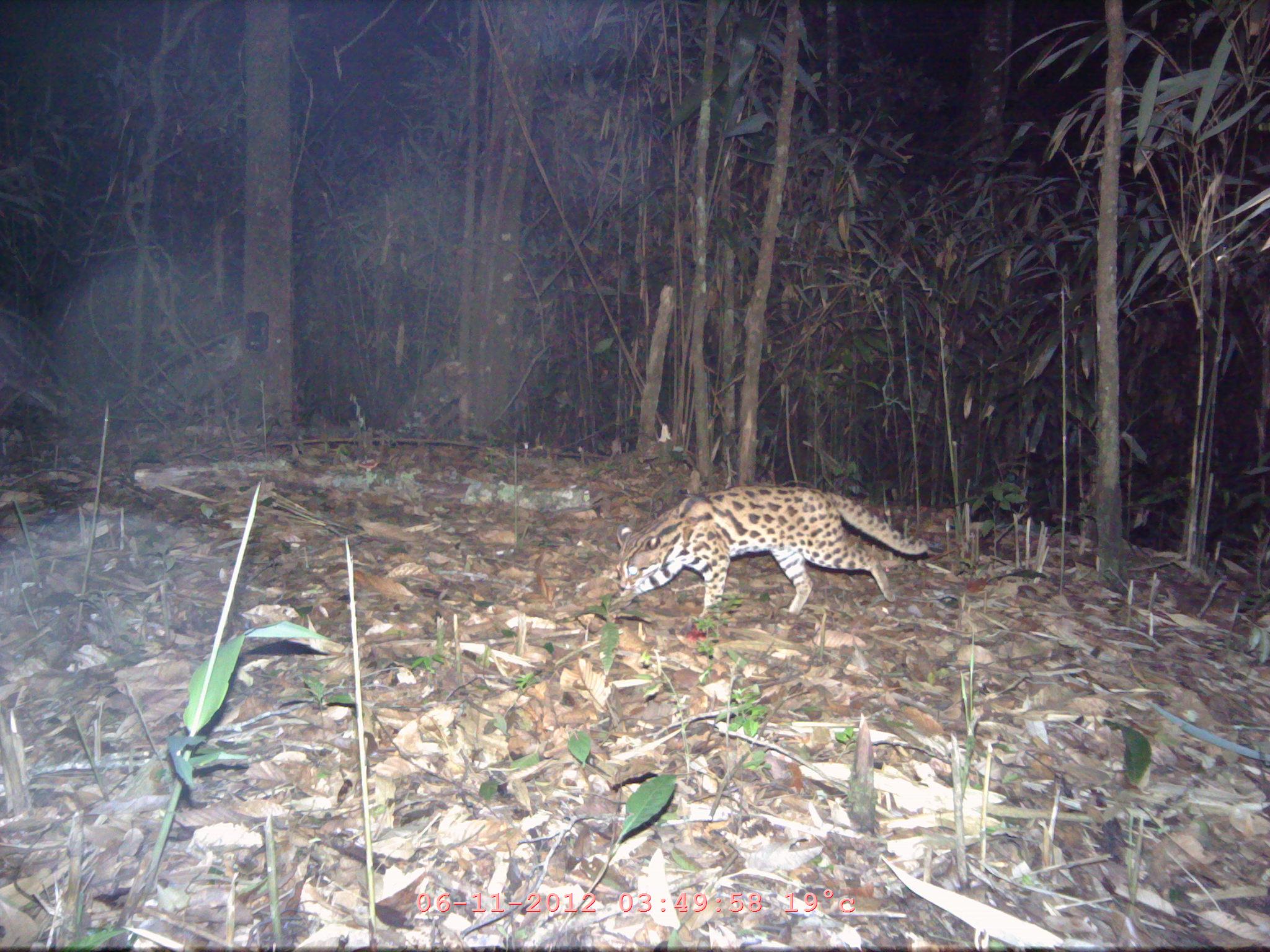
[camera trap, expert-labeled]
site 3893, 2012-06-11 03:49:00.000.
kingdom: Animalia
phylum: Chordata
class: Mammalia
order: Carnivora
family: Felidae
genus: Prionailurus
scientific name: Prionailurus bengalensis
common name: mainland leopard cat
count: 1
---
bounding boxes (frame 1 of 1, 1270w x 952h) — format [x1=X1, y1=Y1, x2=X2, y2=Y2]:
prionailurus bengalensis: [x1=616, y1=482, x2=930, y2=616]